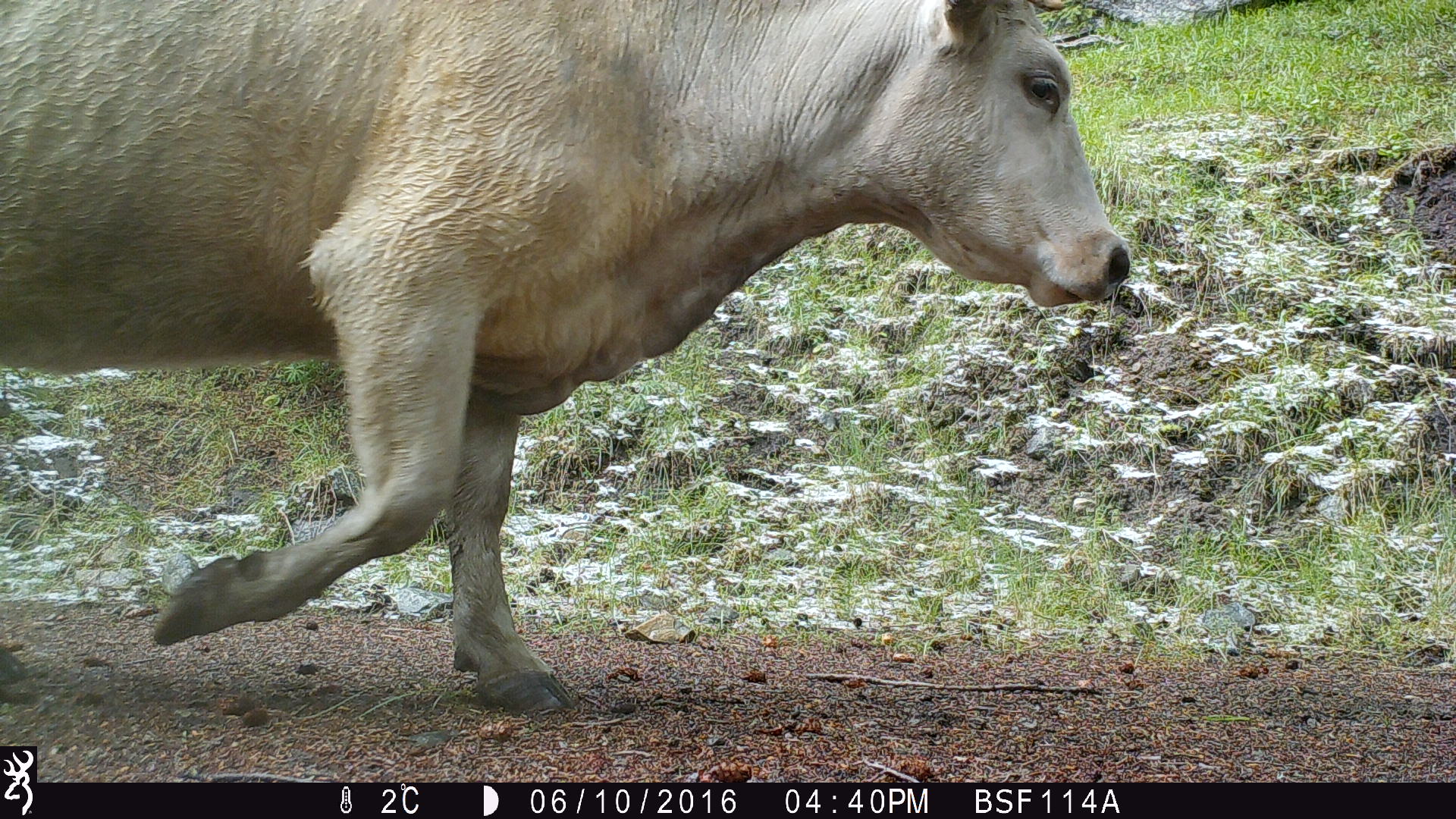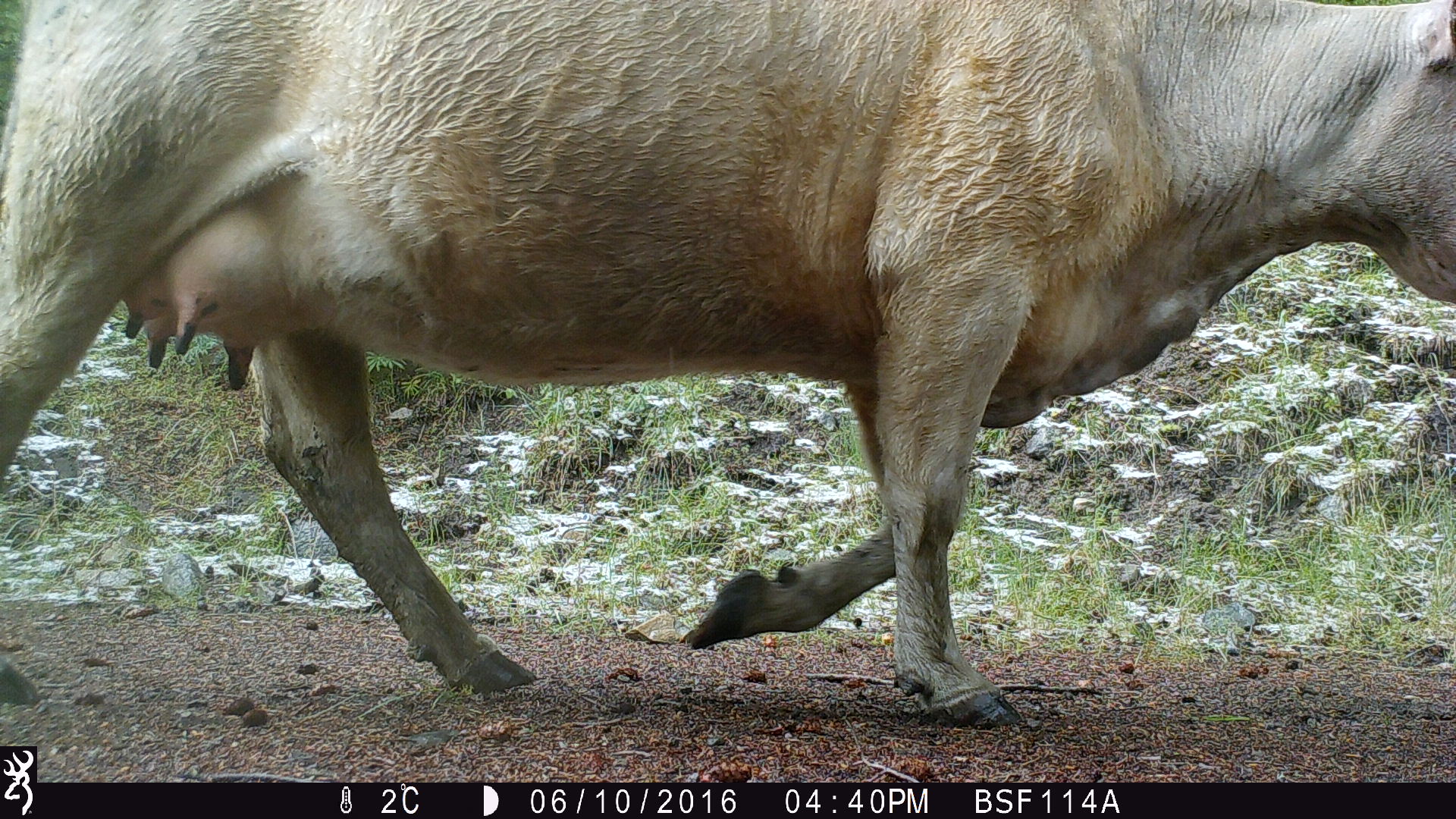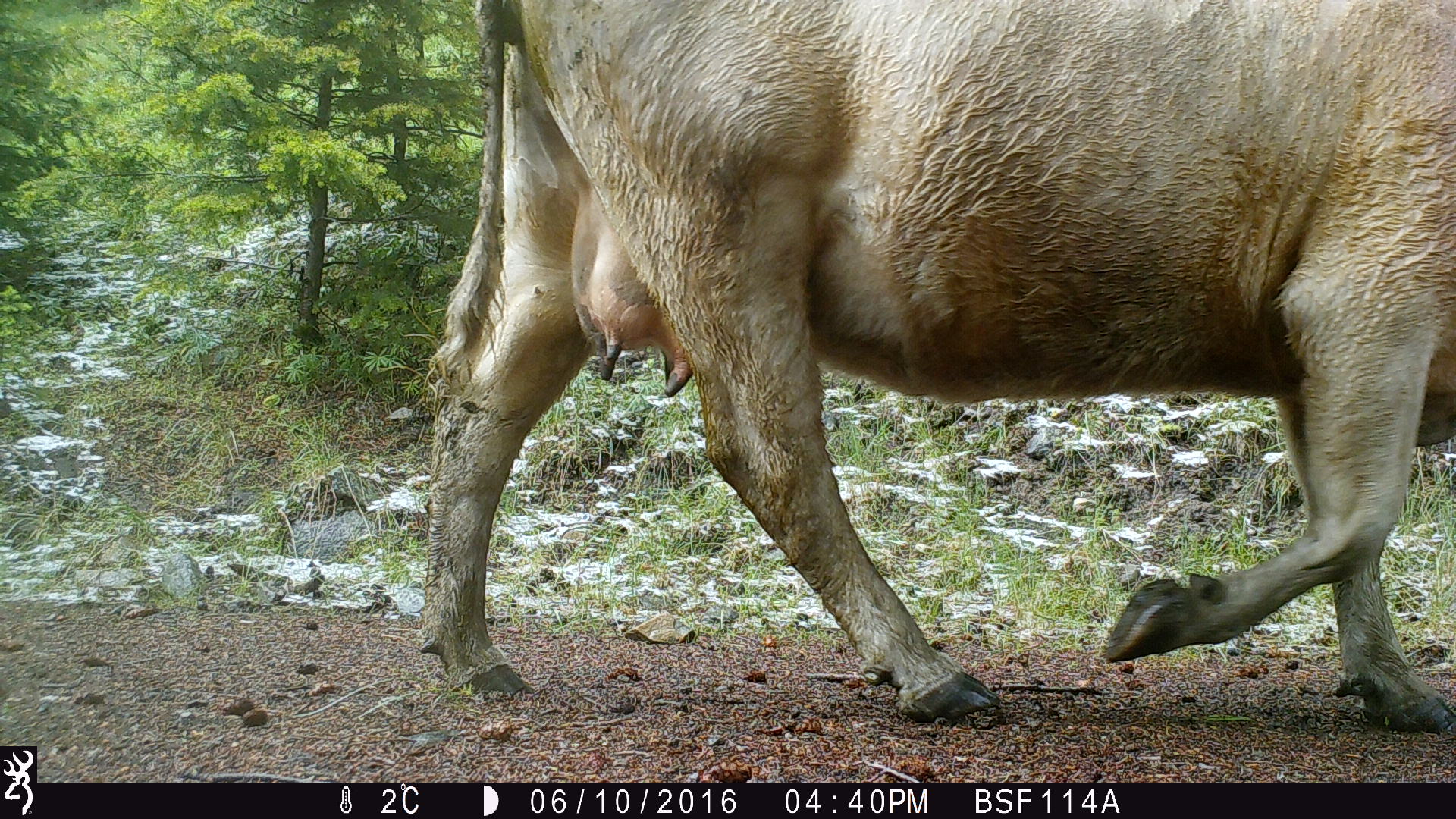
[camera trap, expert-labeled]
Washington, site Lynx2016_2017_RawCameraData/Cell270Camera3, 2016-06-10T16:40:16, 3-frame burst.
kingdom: Animalia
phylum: Chordata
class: Mammalia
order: Artiodactyla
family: Bovidae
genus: Bos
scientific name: Bos taurus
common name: domestic cattle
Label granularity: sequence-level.